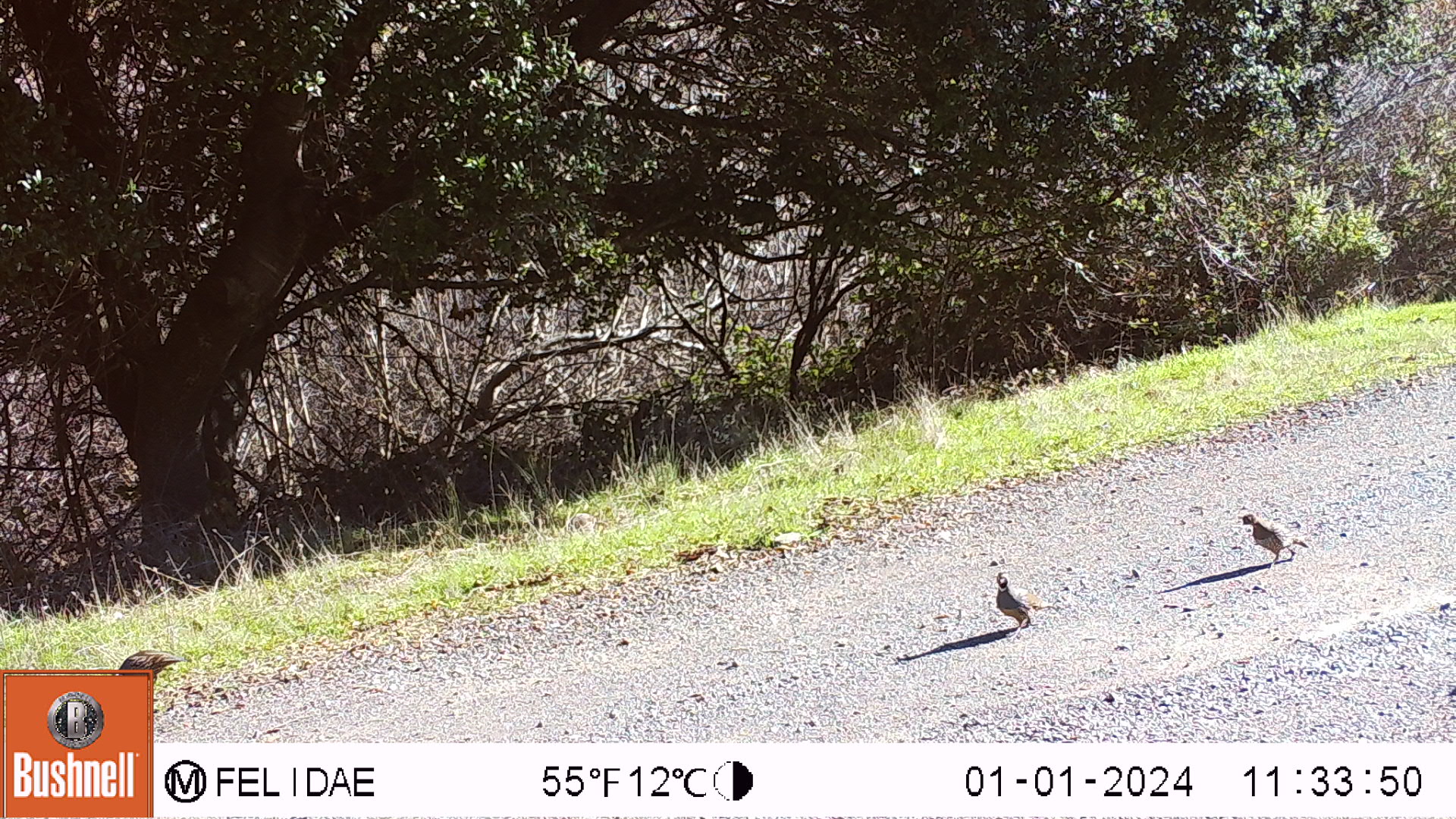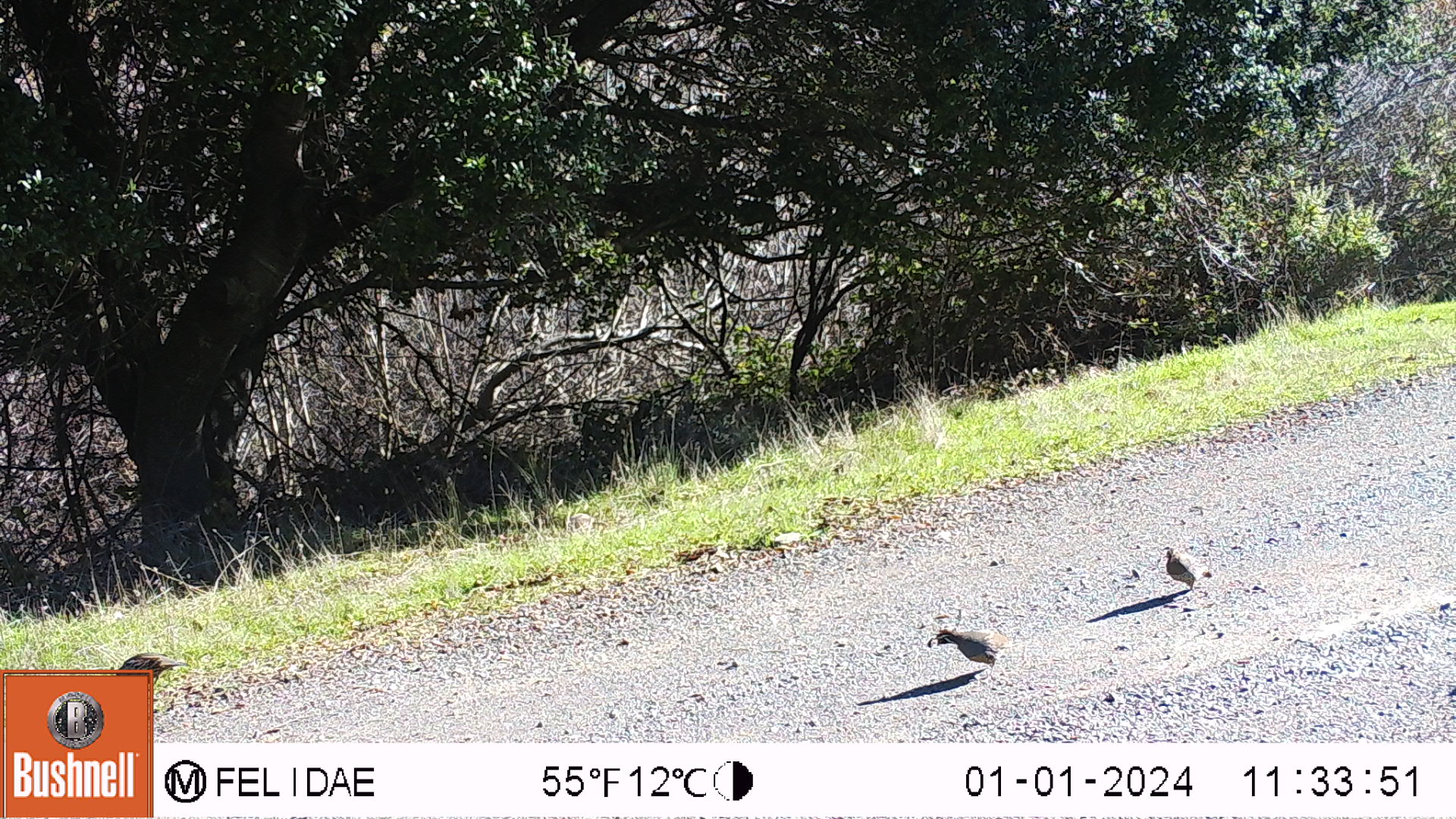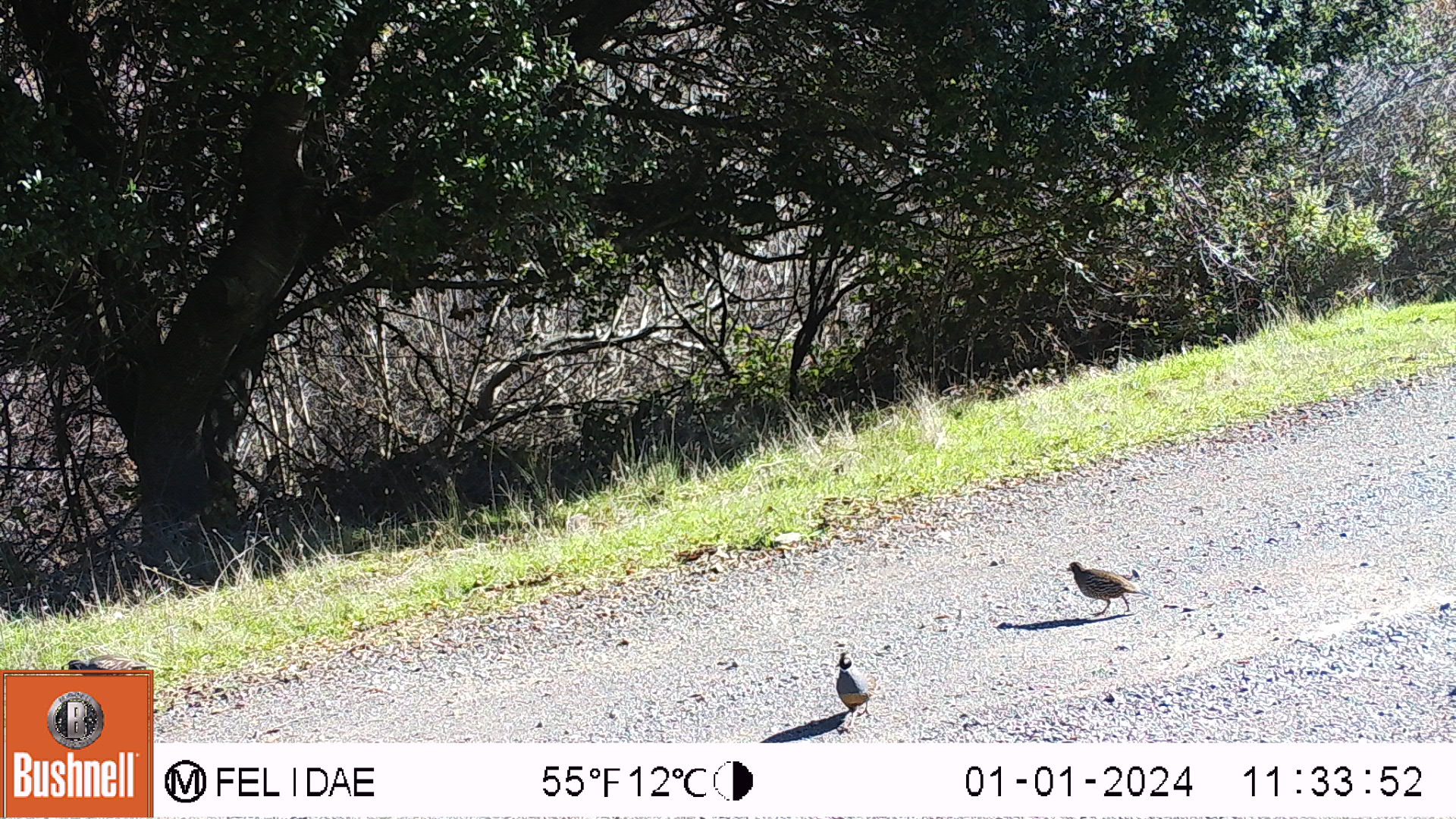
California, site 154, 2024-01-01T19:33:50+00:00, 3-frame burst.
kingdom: Animalia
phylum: Chordata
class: Aves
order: Galliformes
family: Odontophoridae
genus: Callipepla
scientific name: Callipepla californica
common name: california quail